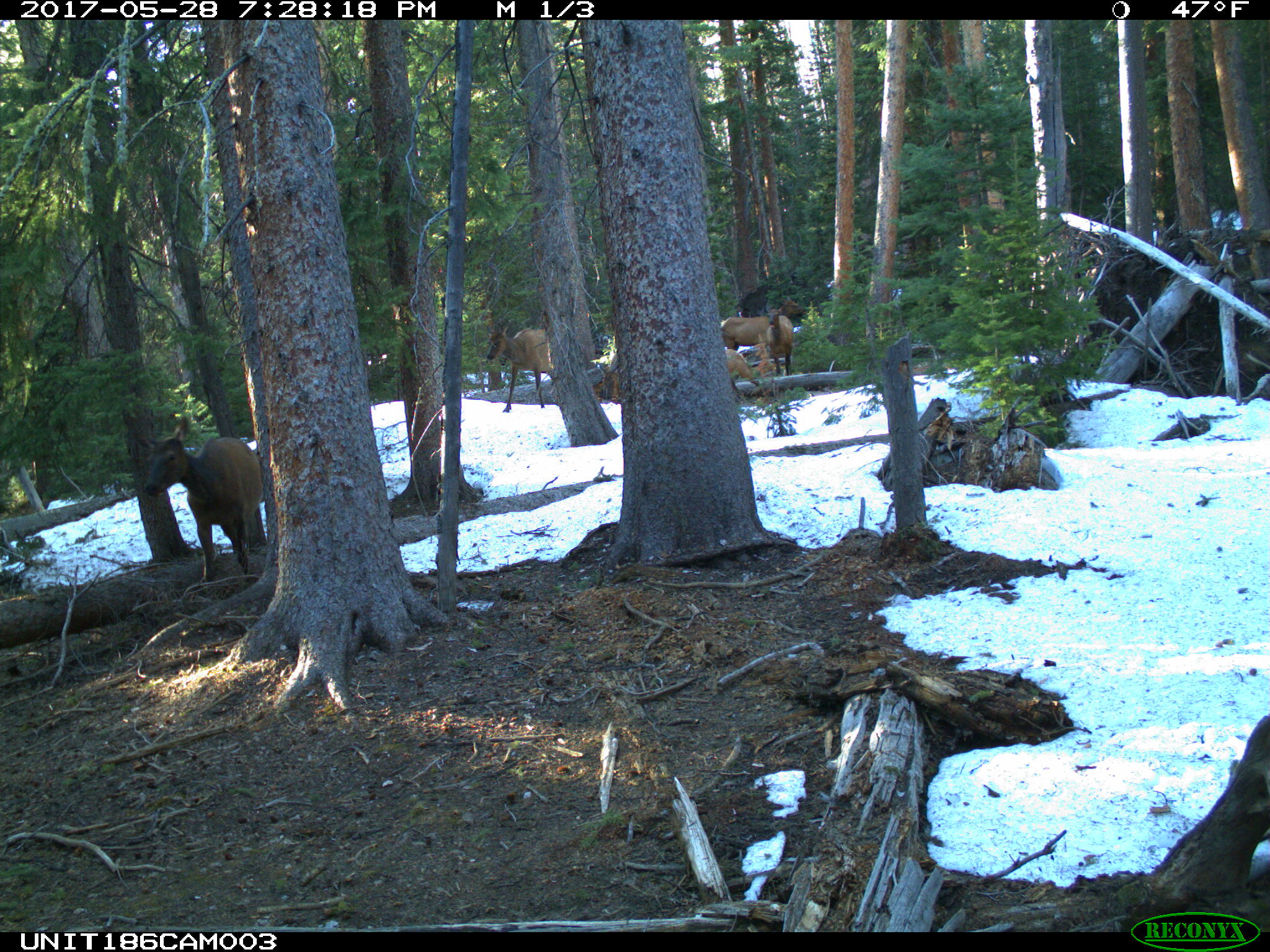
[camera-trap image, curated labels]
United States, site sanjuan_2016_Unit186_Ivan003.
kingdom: Animalia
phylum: Chordata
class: Mammalia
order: Artiodactyla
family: Cervidae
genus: Cervus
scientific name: Cervus elaphus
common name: red deer